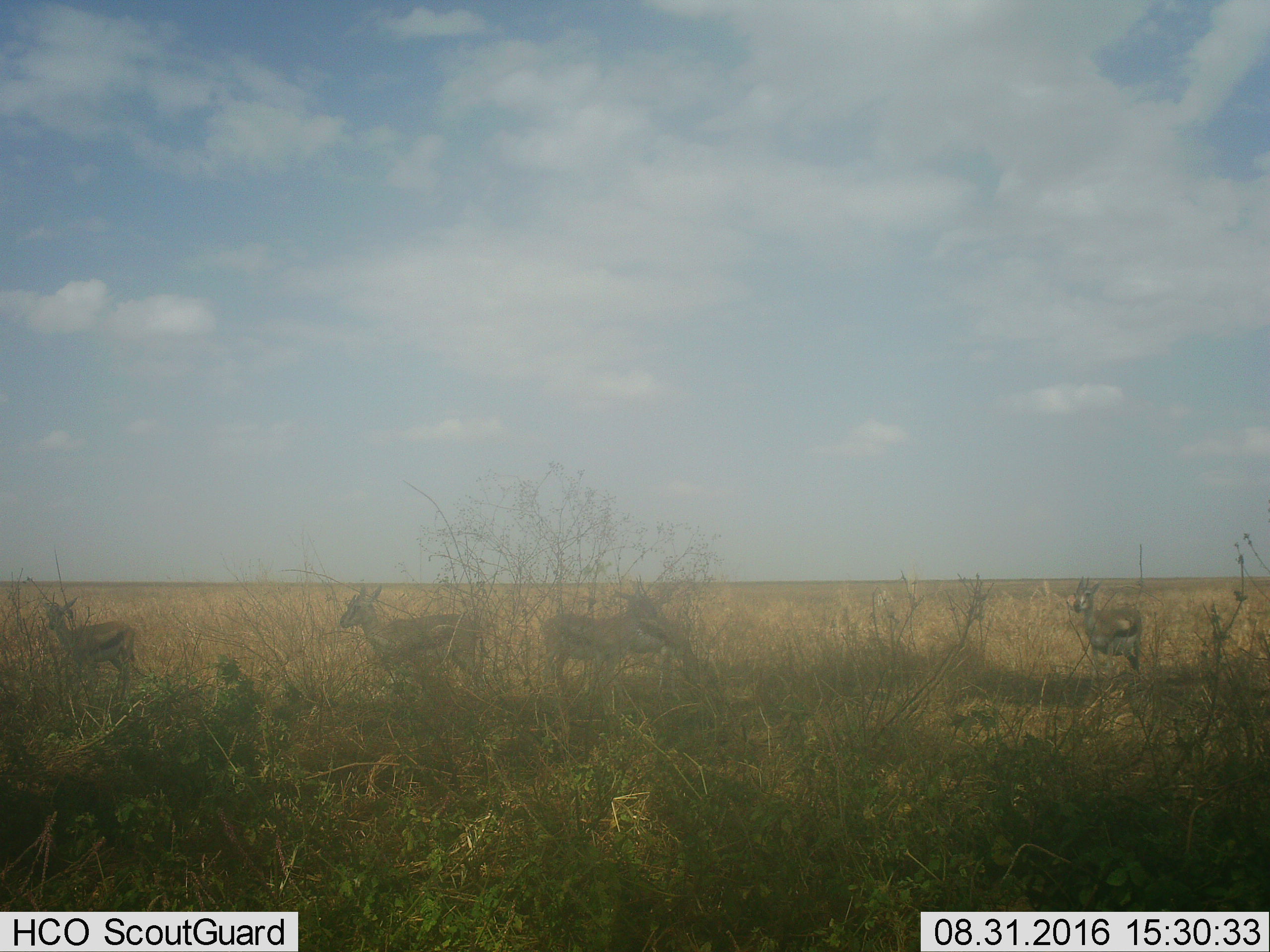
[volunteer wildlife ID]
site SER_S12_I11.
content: unidentified animal